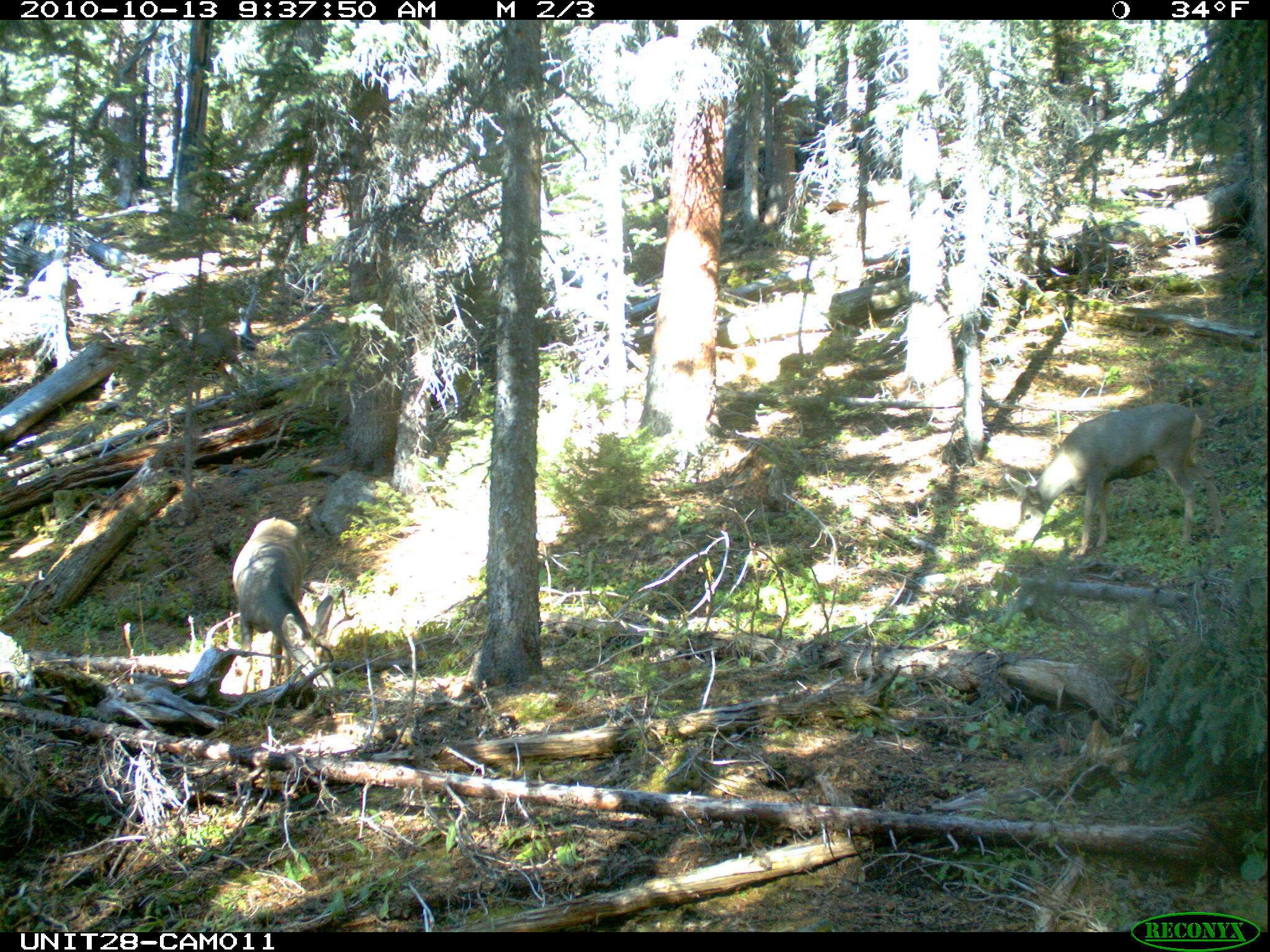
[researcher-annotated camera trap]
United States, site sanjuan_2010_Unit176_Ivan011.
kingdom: Animalia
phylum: Chordata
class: Mammalia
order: Artiodactyla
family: Cervidae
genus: Odocoileus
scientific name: Odocoileus hemionus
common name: mule deer